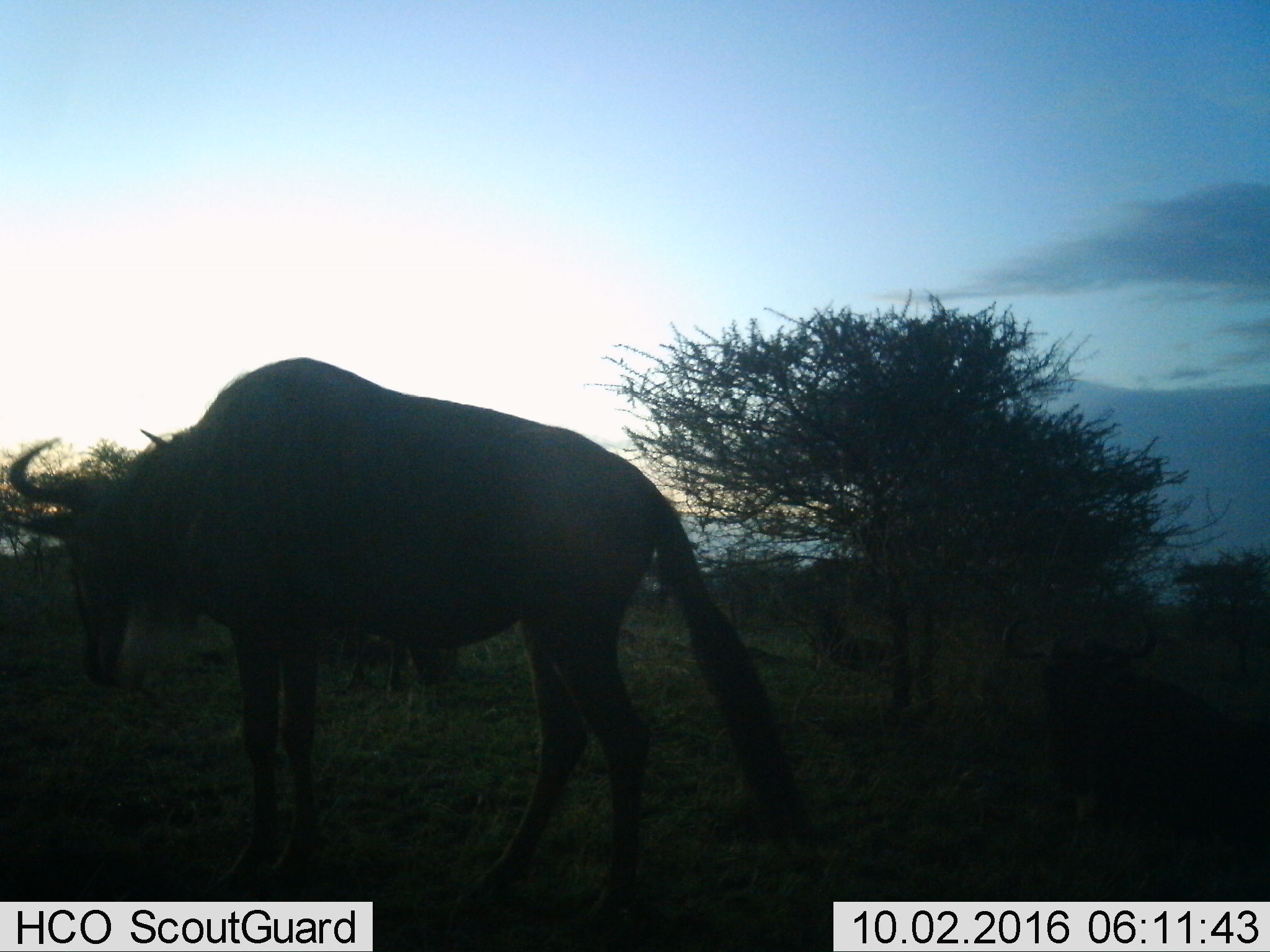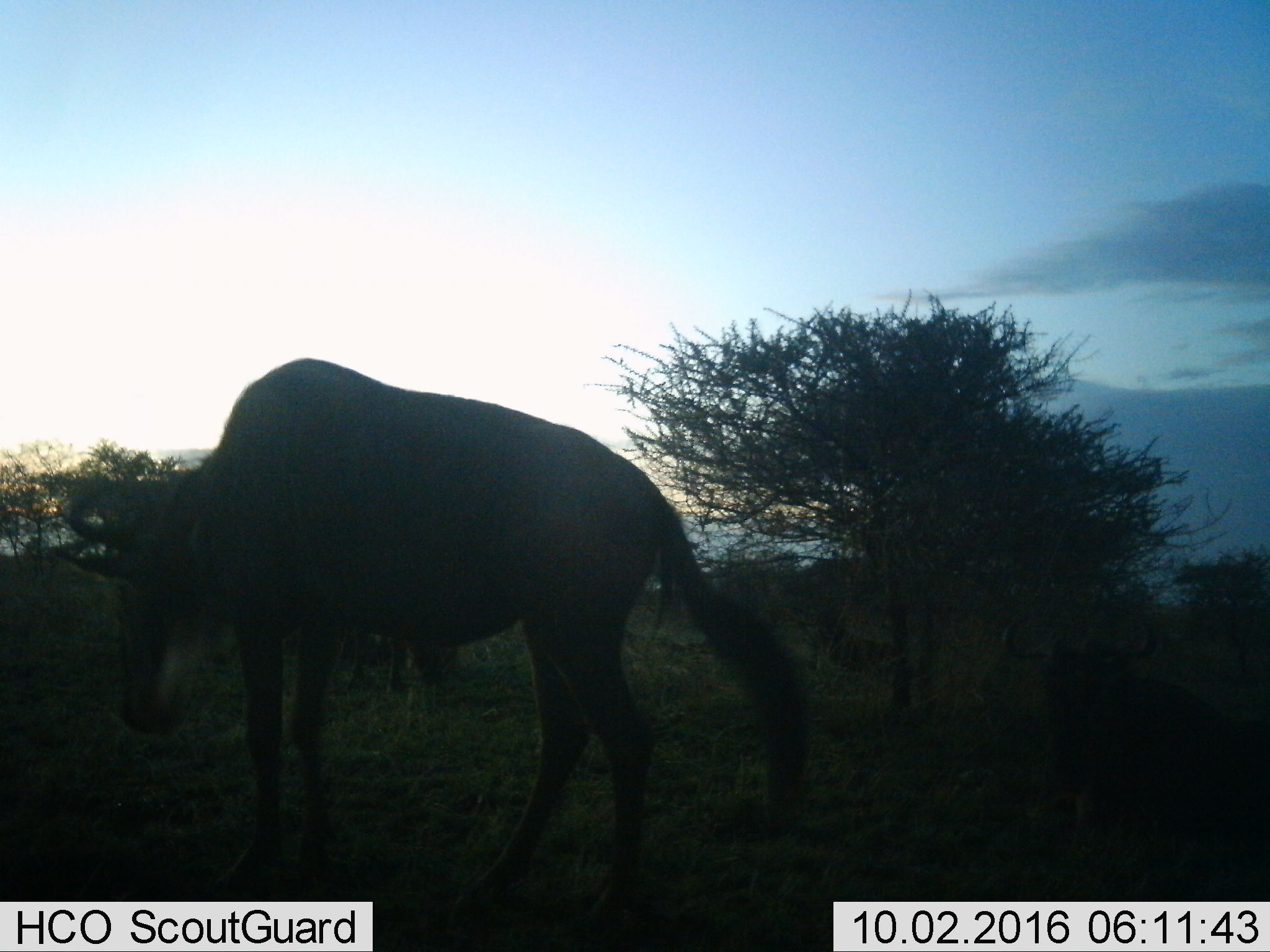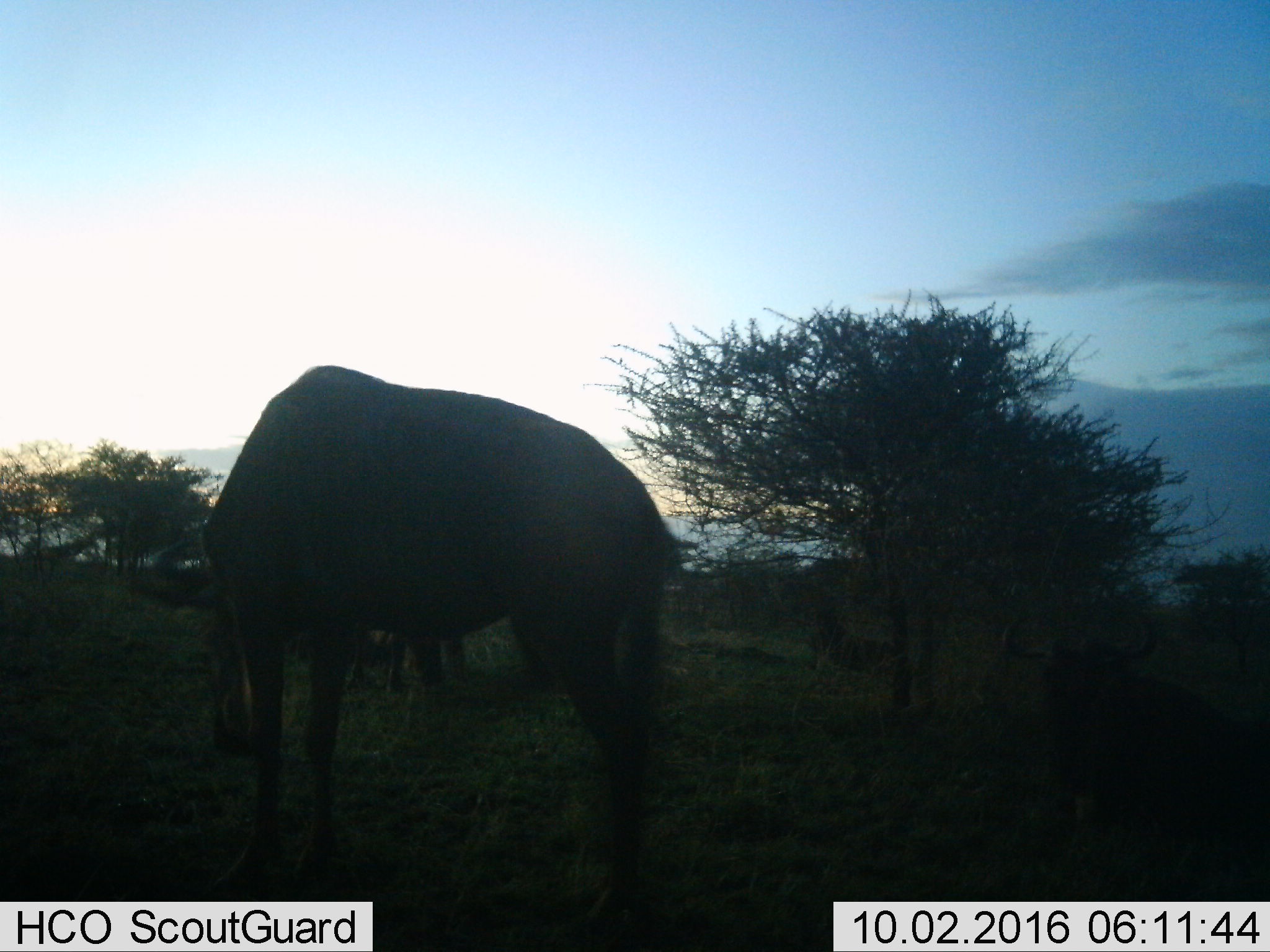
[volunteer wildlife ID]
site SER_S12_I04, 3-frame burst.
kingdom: Animalia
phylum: Chordata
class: Mammalia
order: Artiodactyla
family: Bovidae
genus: Connochaetes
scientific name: Connochaetes taurinus taurinus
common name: blue wildebeest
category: wildebeestblue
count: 3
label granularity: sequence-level